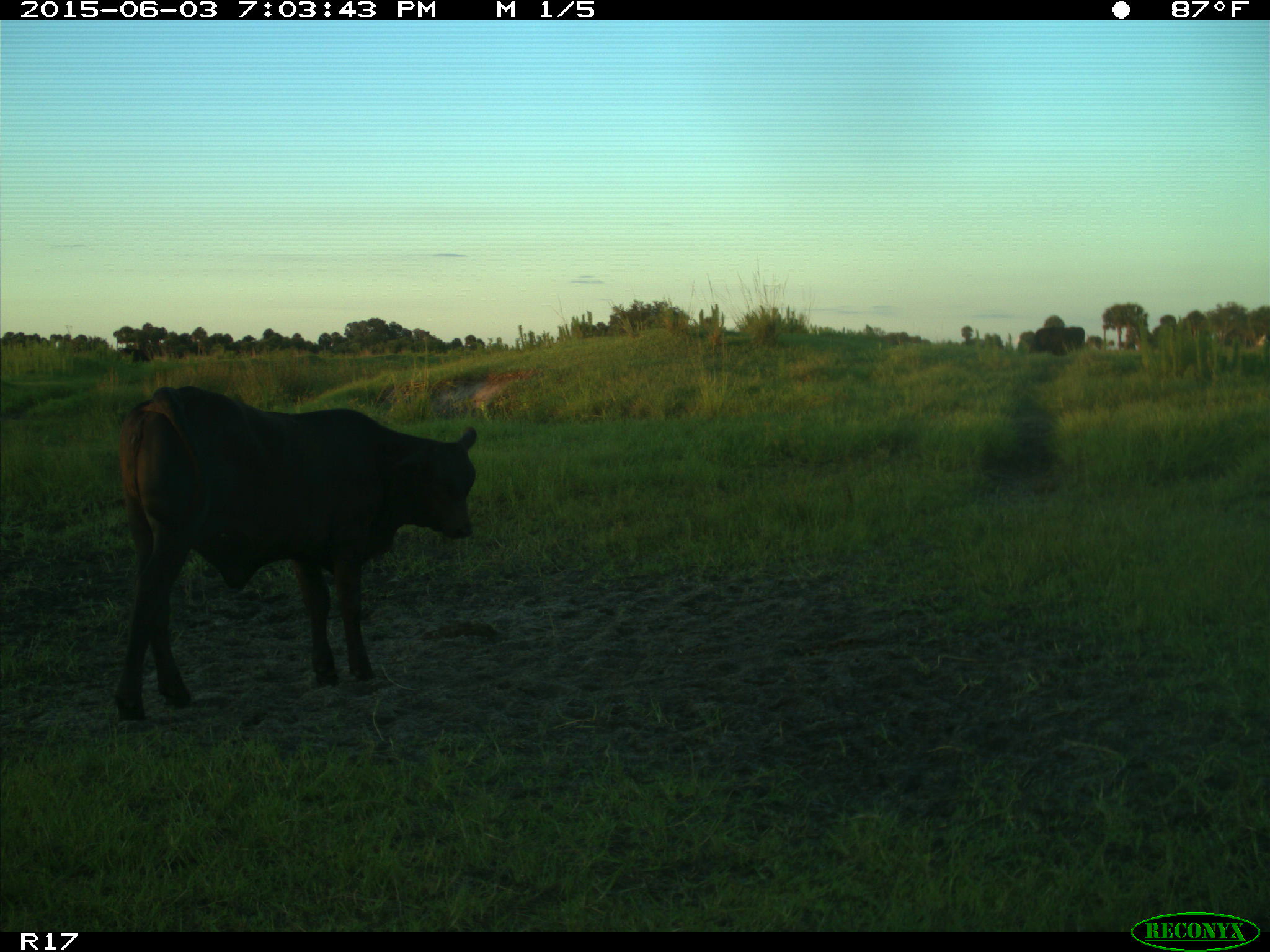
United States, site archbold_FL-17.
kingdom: Animalia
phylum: Chordata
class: Mammalia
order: Artiodactyla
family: Bovidae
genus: Bos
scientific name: Bos taurus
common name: domestic cow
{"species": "Bos taurus (domestic cow)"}